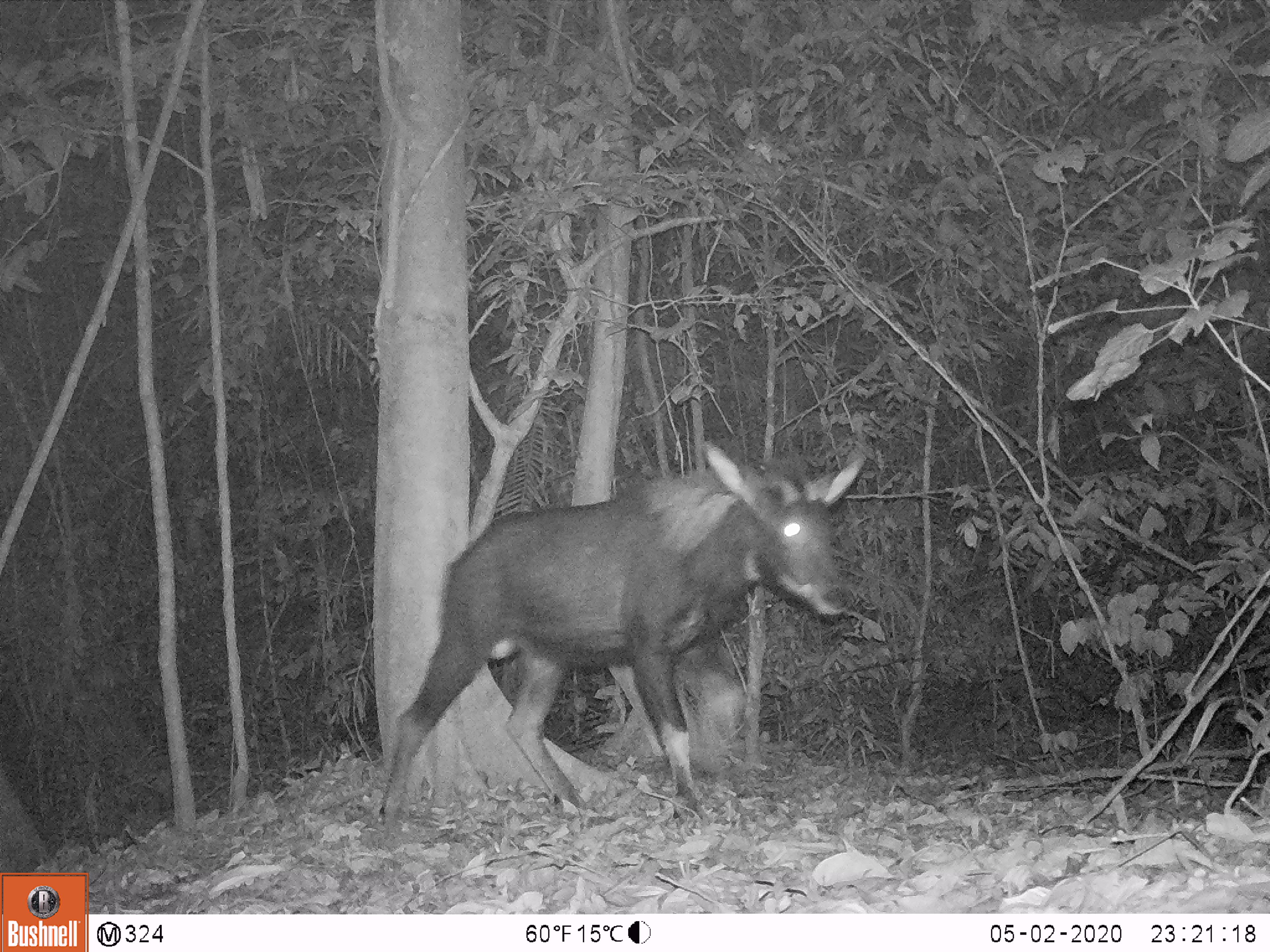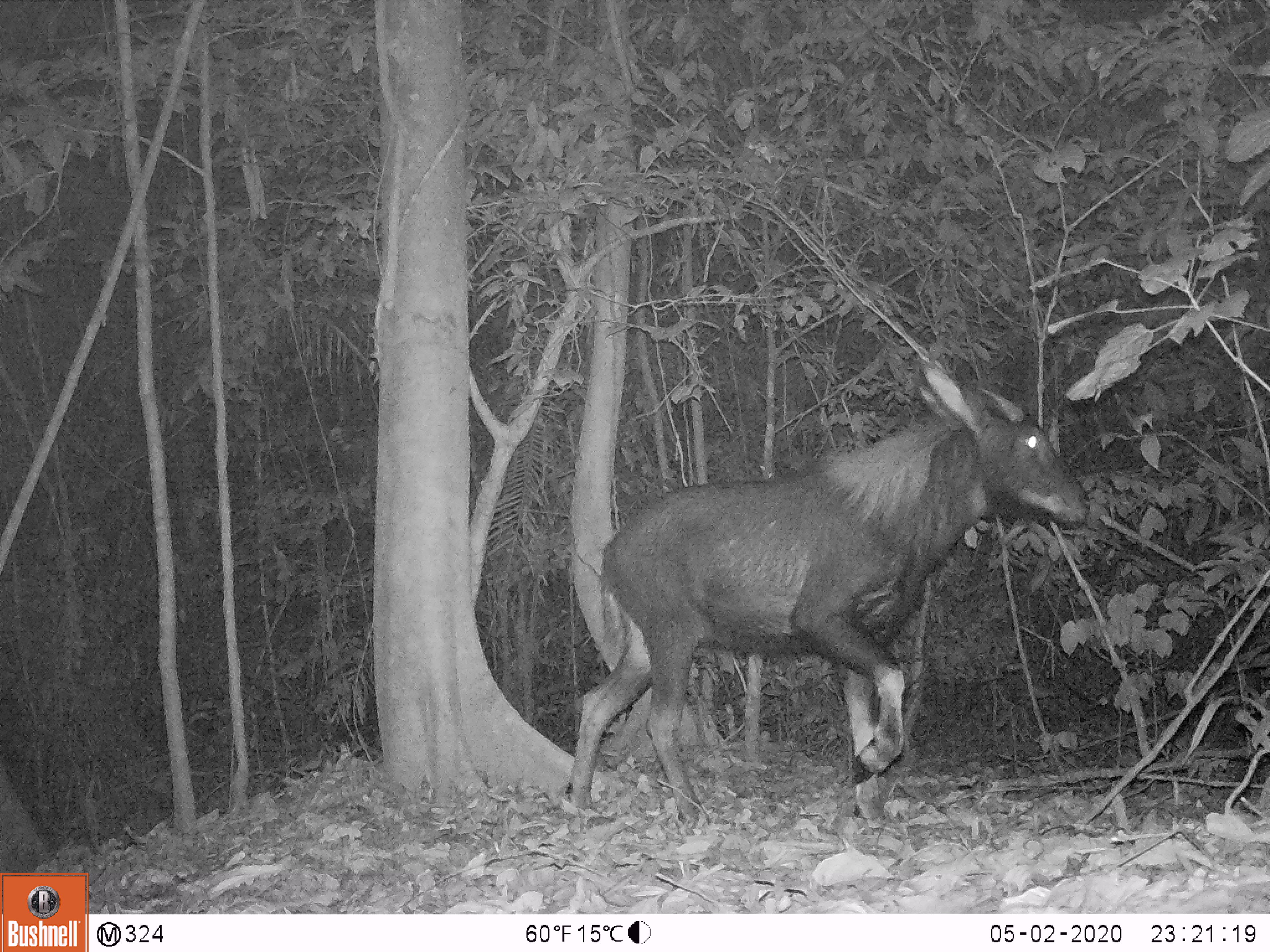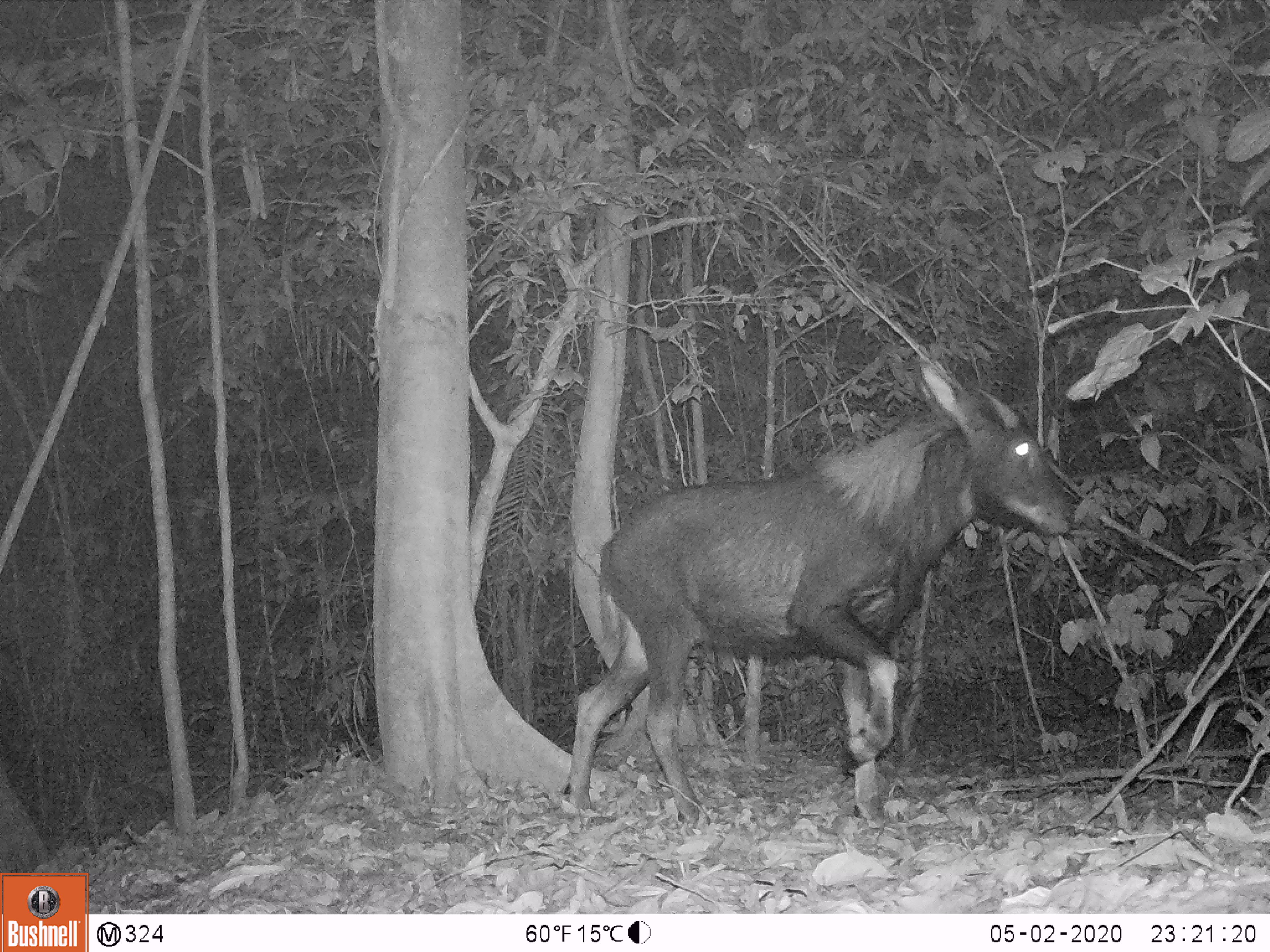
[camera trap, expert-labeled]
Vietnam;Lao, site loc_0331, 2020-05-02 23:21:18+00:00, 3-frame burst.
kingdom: Animalia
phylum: Chordata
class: Mammalia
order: Artiodactyla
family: Bovidae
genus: Capricornis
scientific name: Capricornis sumatraensis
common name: chinese serow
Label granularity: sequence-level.